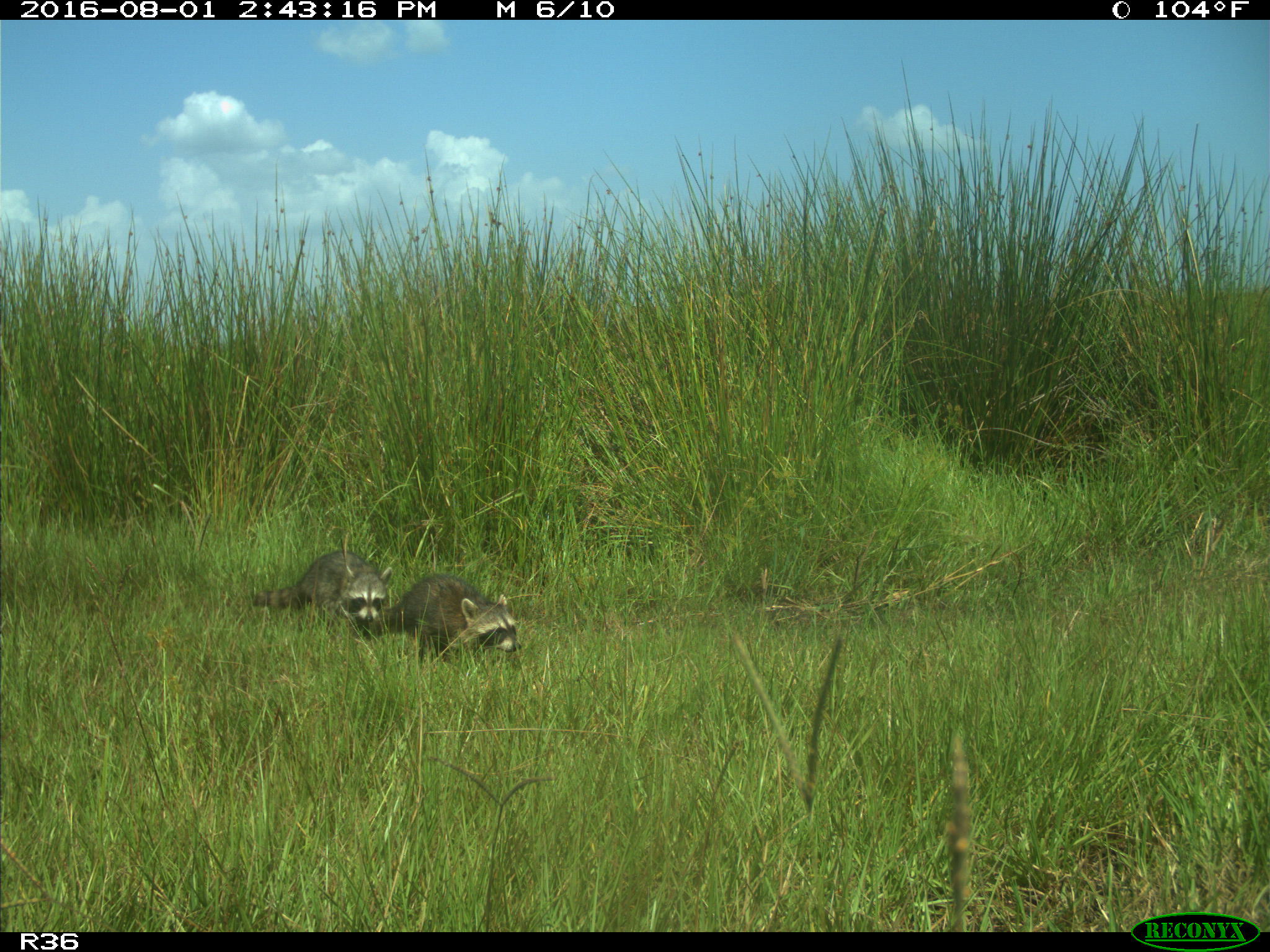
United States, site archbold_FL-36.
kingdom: Animalia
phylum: Chordata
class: Mammalia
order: Carnivora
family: Procyonidae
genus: Procyon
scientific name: Procyon lotor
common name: common raccoon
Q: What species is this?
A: Procyon lotor (common raccoon).